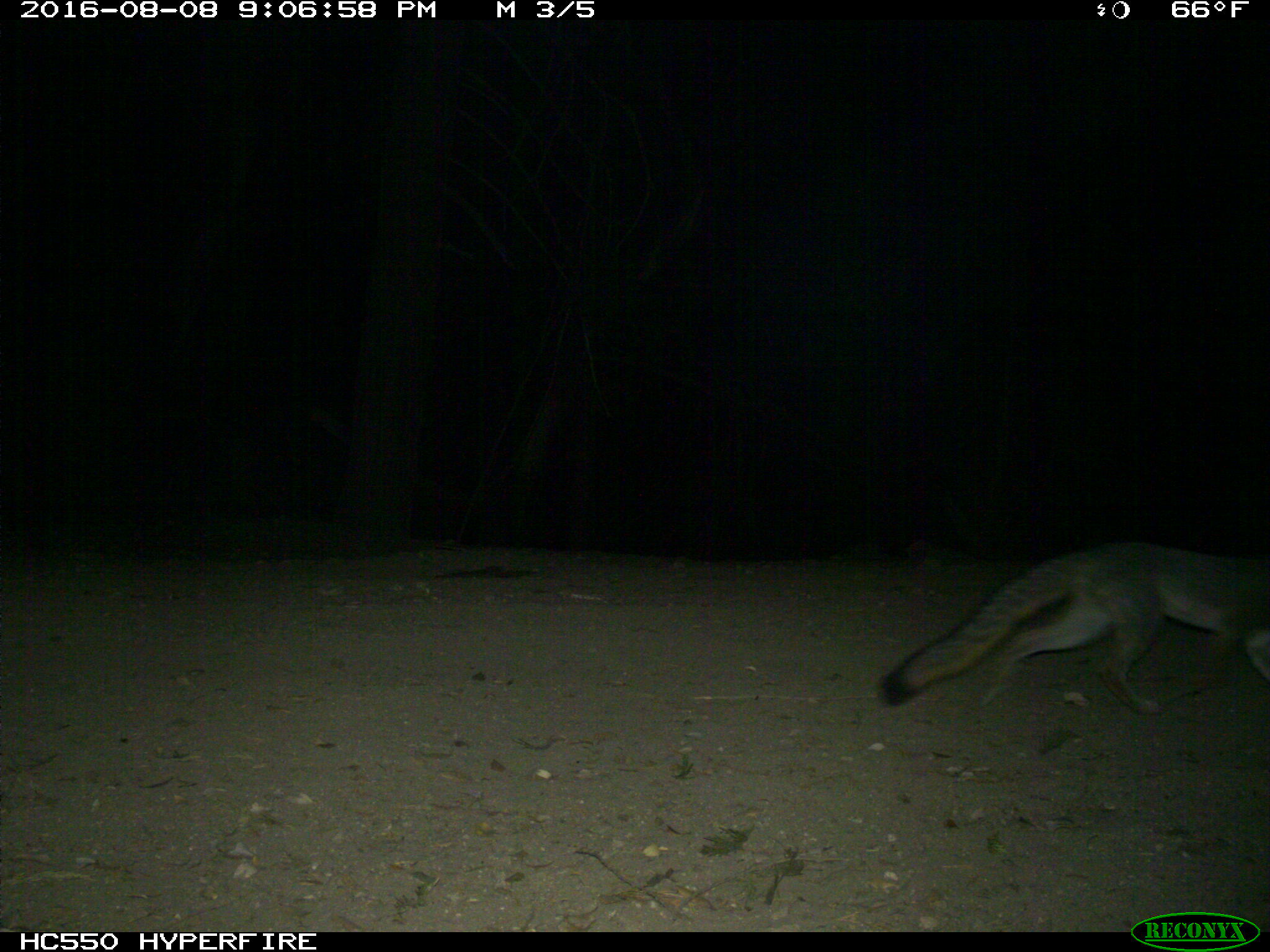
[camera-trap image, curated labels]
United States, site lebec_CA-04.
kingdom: Animalia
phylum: Chordata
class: Mammalia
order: Carnivora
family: Canidae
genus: Urocyon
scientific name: Urocyon cinereoargenteus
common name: gray fox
Urocyon cinereoargenteus (gray fox).